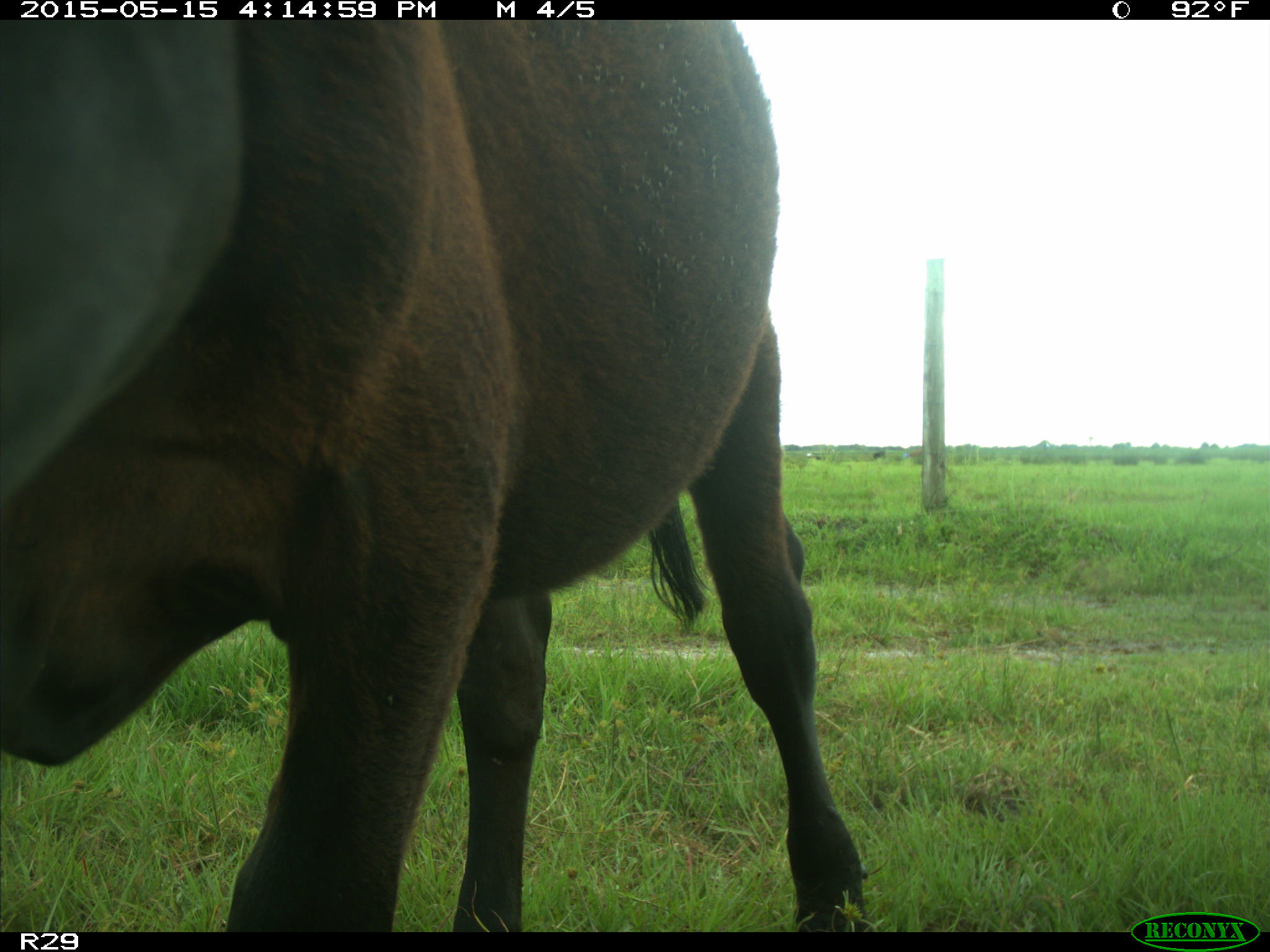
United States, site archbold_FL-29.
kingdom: Animalia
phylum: Chordata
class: Mammalia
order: Artiodactyla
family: Bovidae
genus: Bos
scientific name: Bos taurus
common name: domestic cow